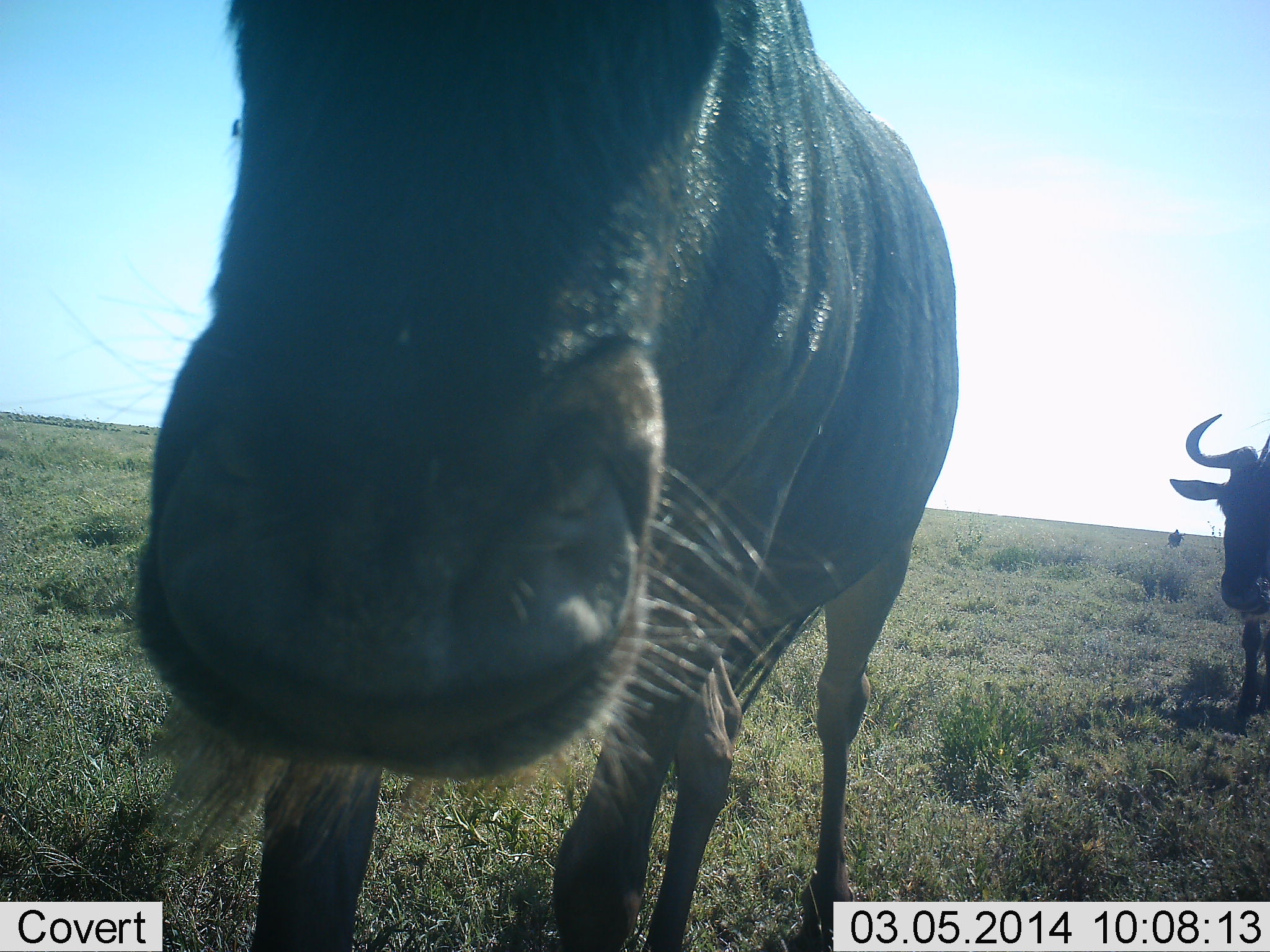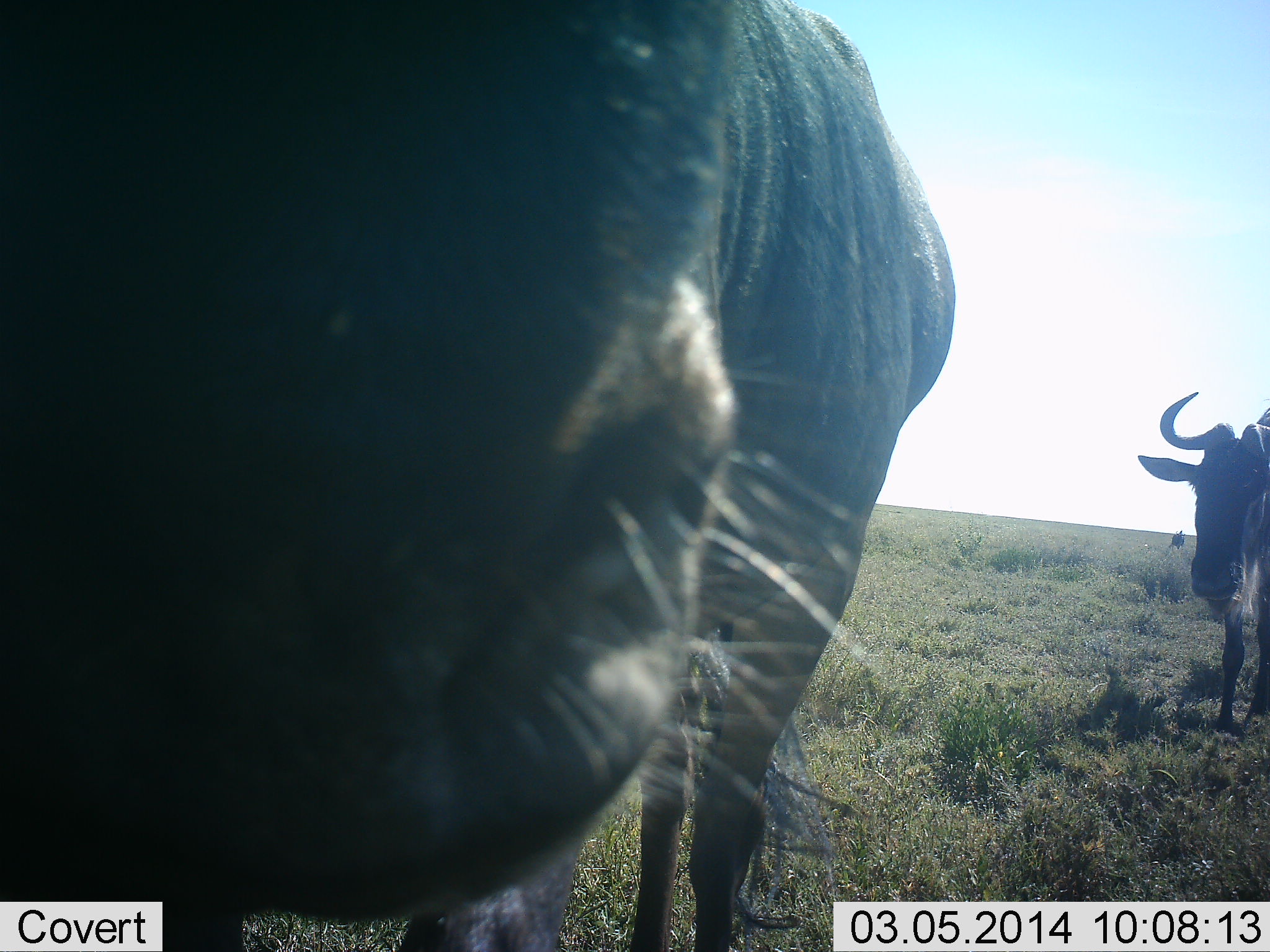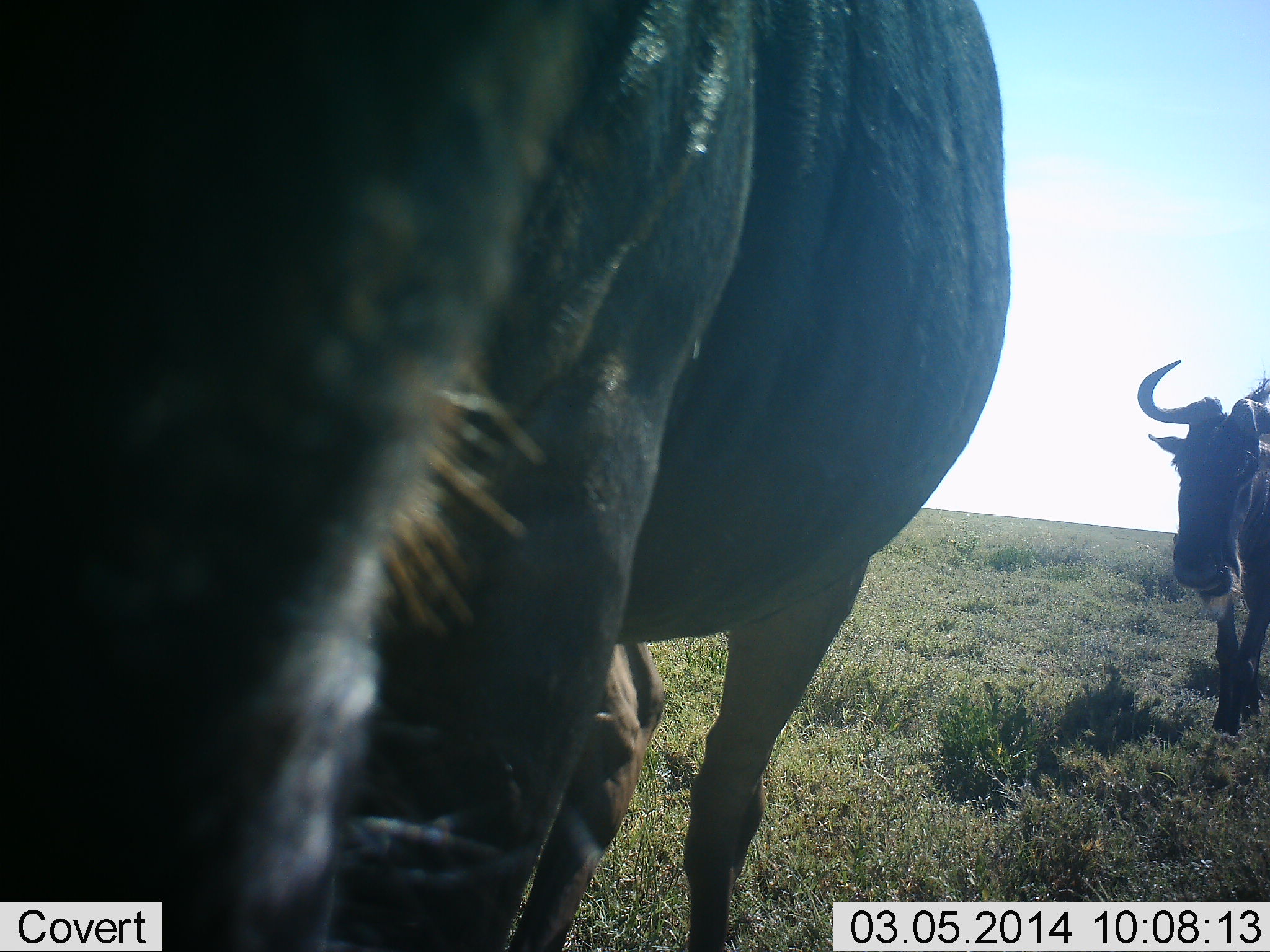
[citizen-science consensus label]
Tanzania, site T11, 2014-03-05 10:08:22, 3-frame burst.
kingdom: Animalia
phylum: Chordata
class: Mammalia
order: Artiodactyla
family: Bovidae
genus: Connochaetes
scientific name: Connochaetes taurinus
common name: blue wildebeest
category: wildebeest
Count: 2.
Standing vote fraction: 27%.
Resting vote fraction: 0%.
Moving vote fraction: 67%.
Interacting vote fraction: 18%.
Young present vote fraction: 0%.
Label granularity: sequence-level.